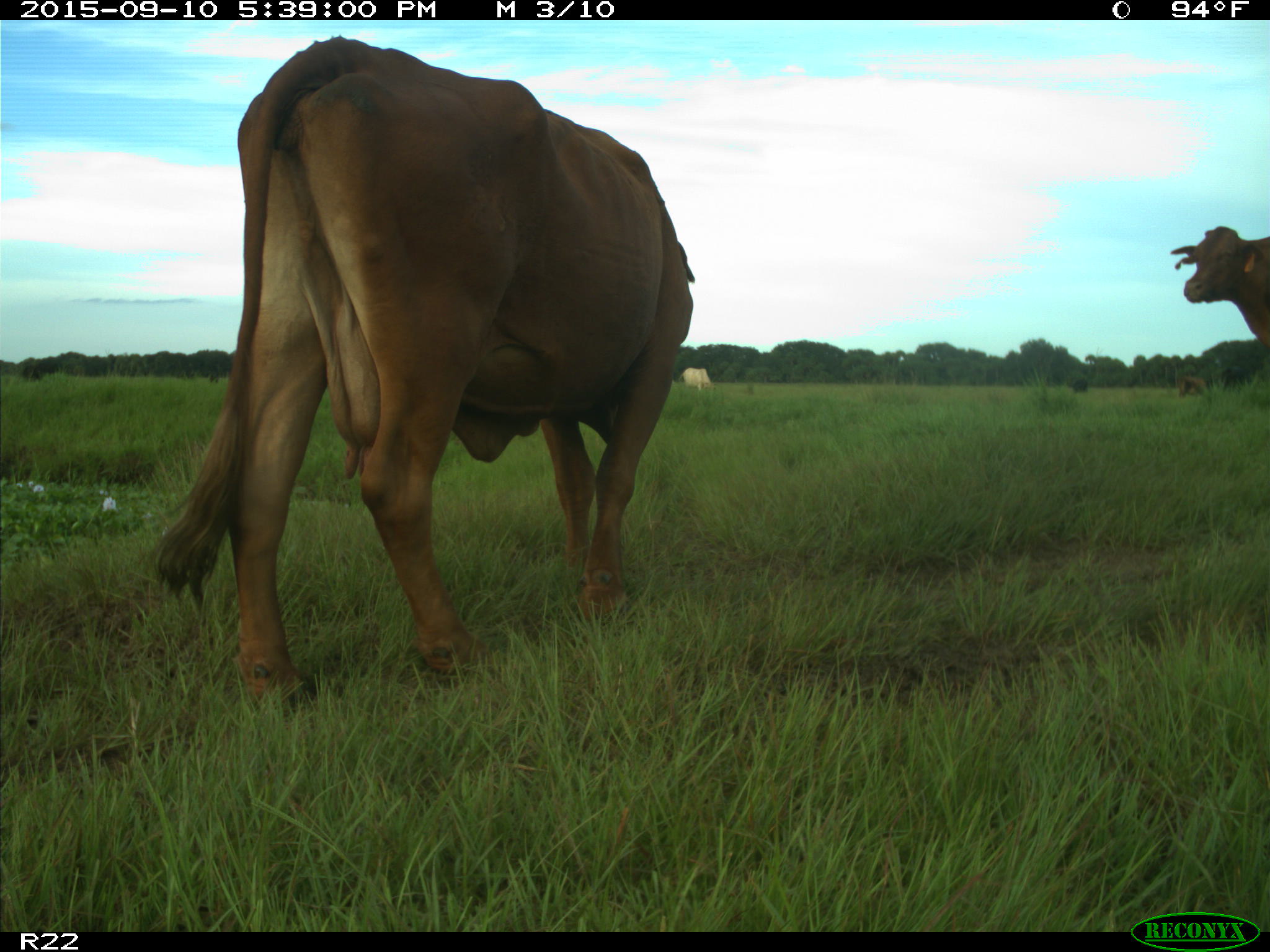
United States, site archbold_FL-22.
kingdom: Animalia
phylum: Chordata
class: Mammalia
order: Artiodactyla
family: Bovidae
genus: Bos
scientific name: Bos taurus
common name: domestic cow